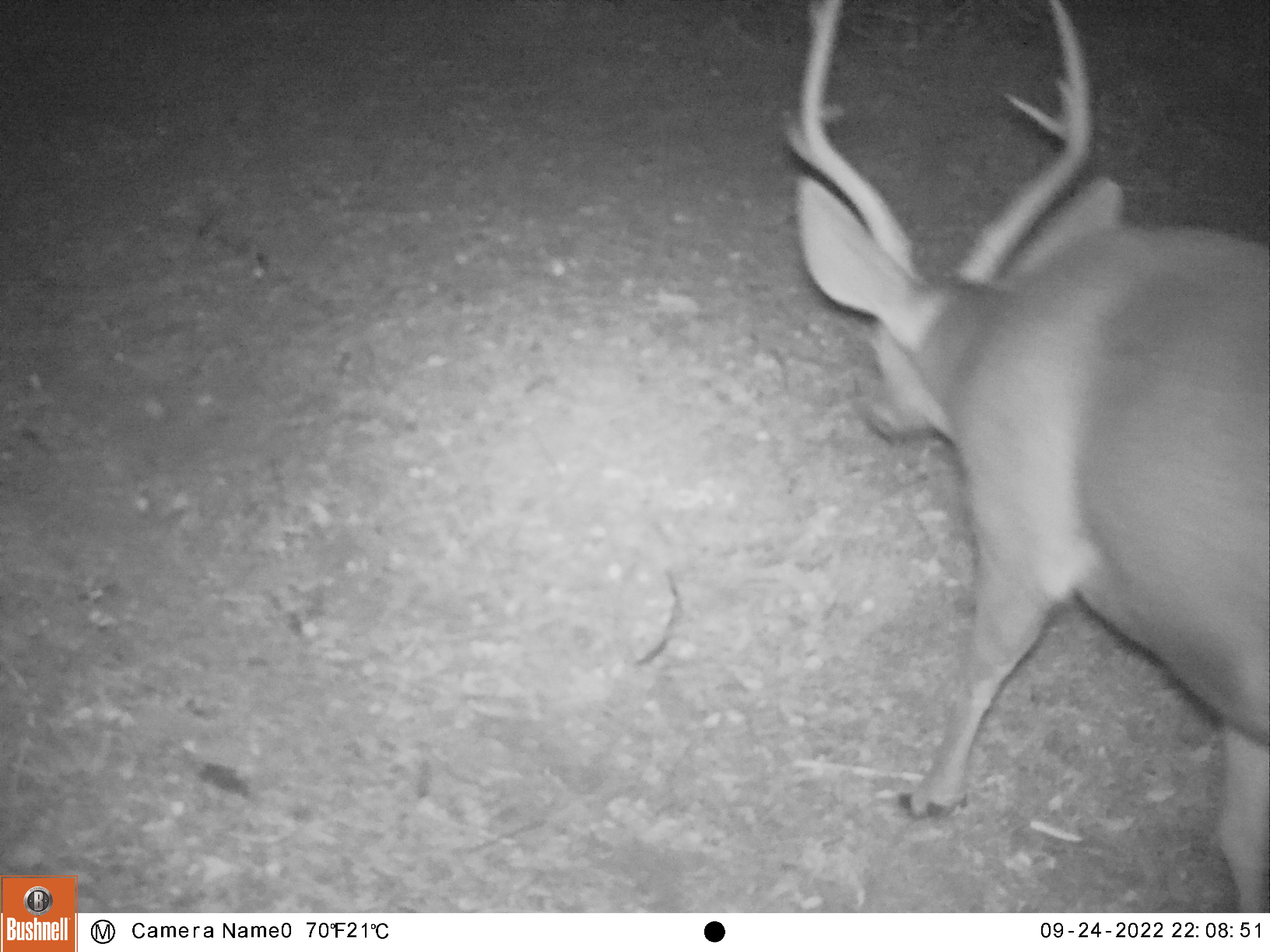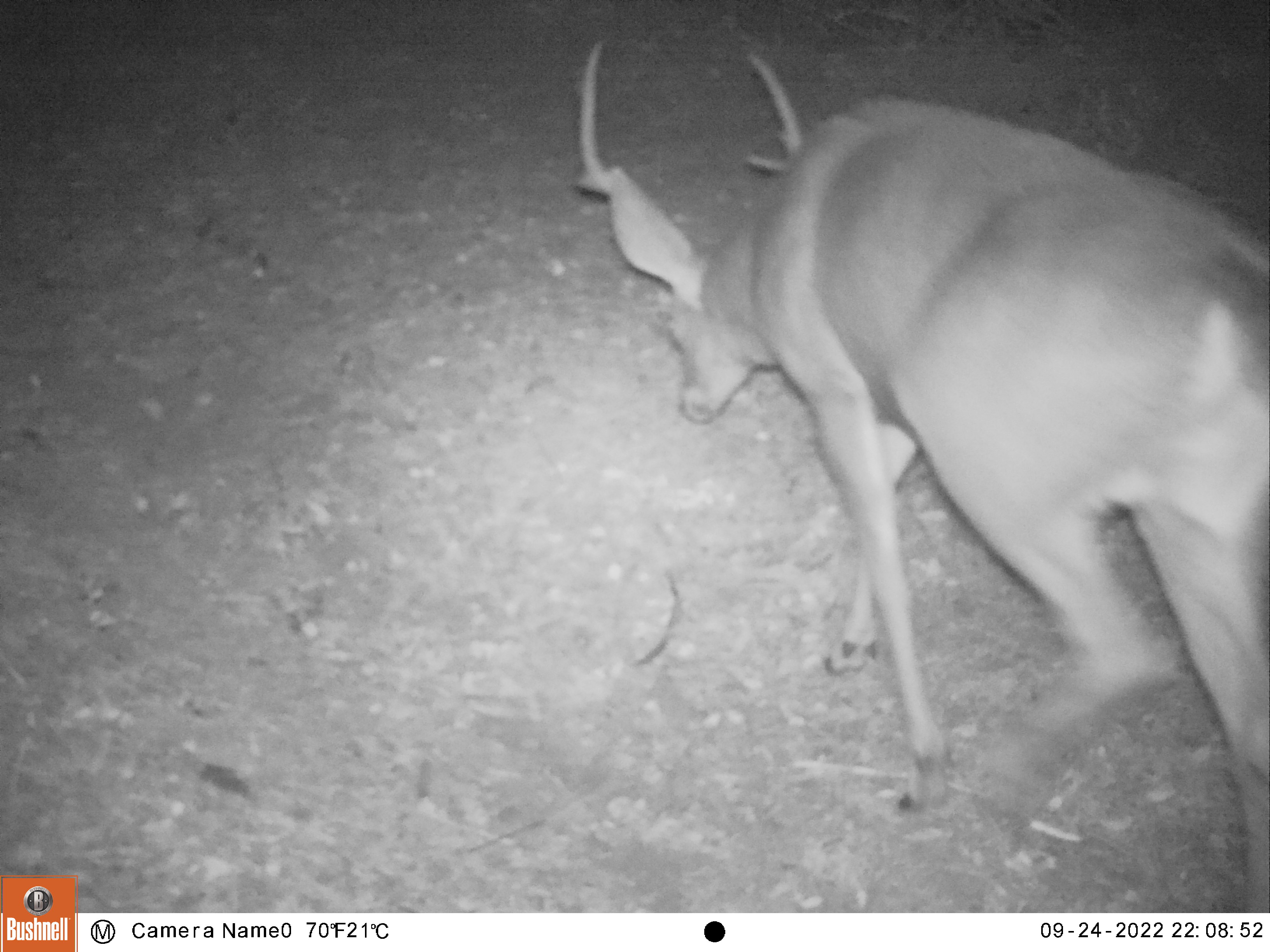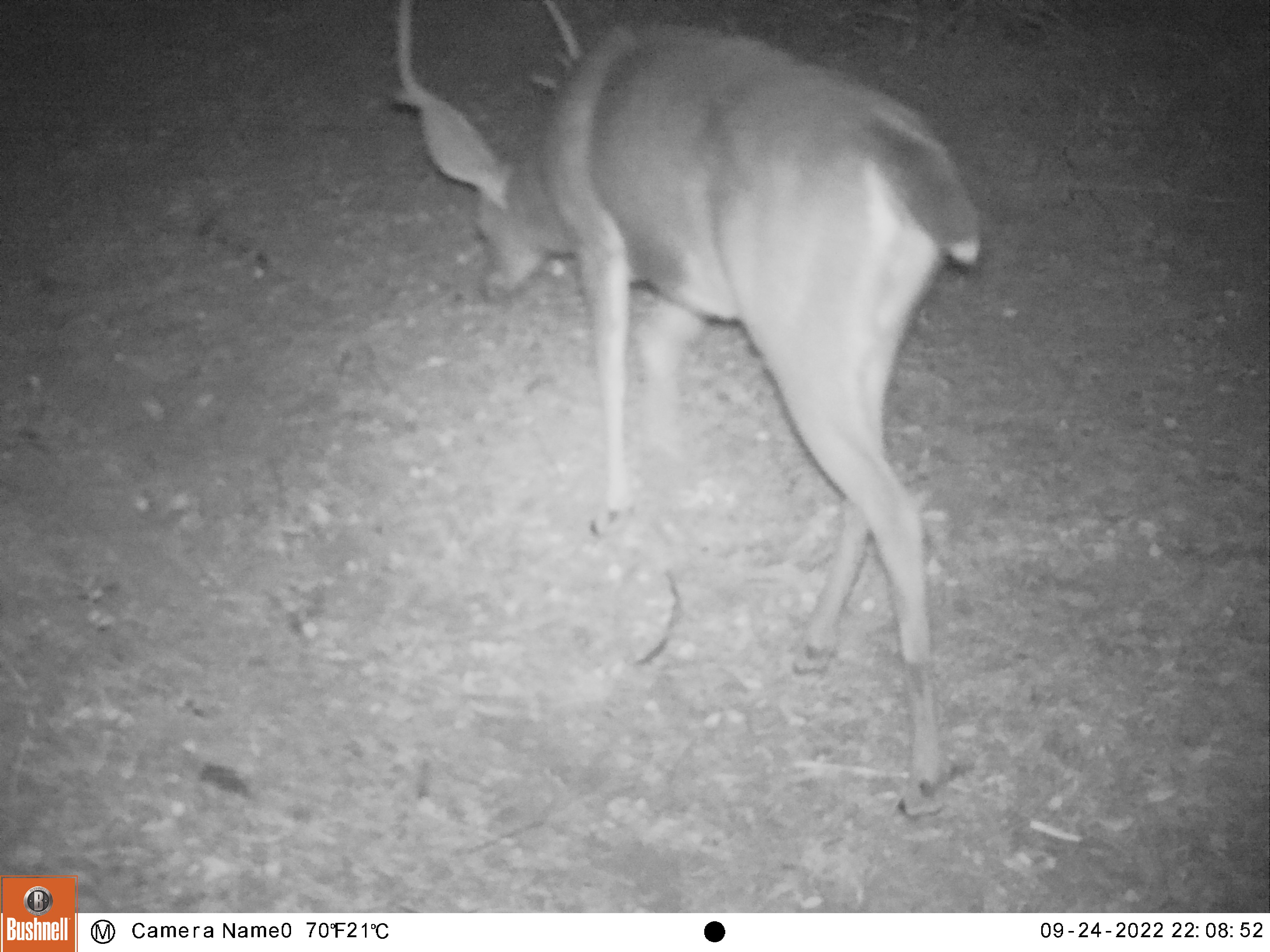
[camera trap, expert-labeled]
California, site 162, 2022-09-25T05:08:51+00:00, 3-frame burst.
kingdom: Animalia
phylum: Chordata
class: Mammalia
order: Artiodactyla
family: Cervidae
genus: Odocoileus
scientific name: Odocoileus hemionus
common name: mule deer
Mule deer (Odocoileus hemionus).